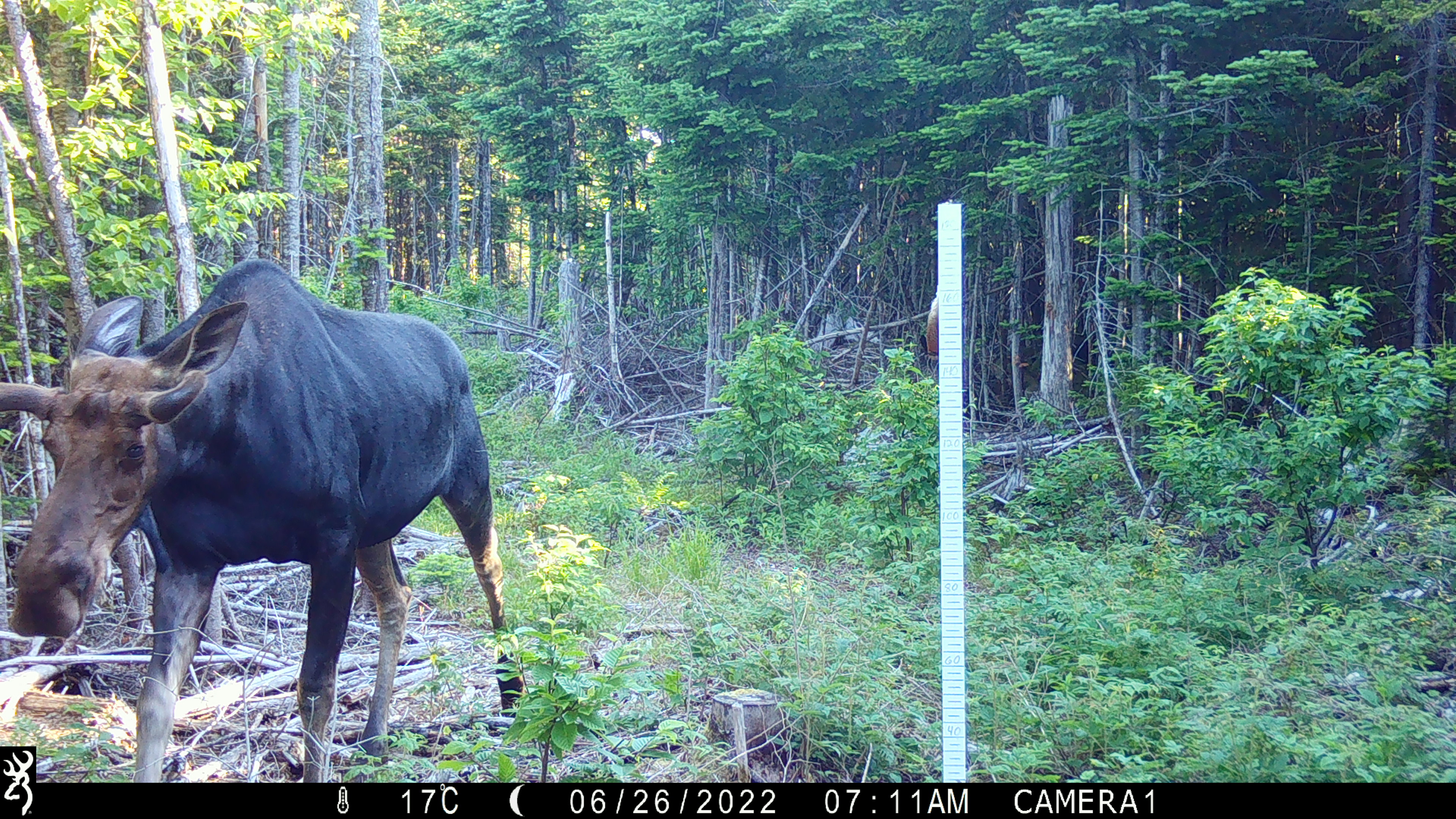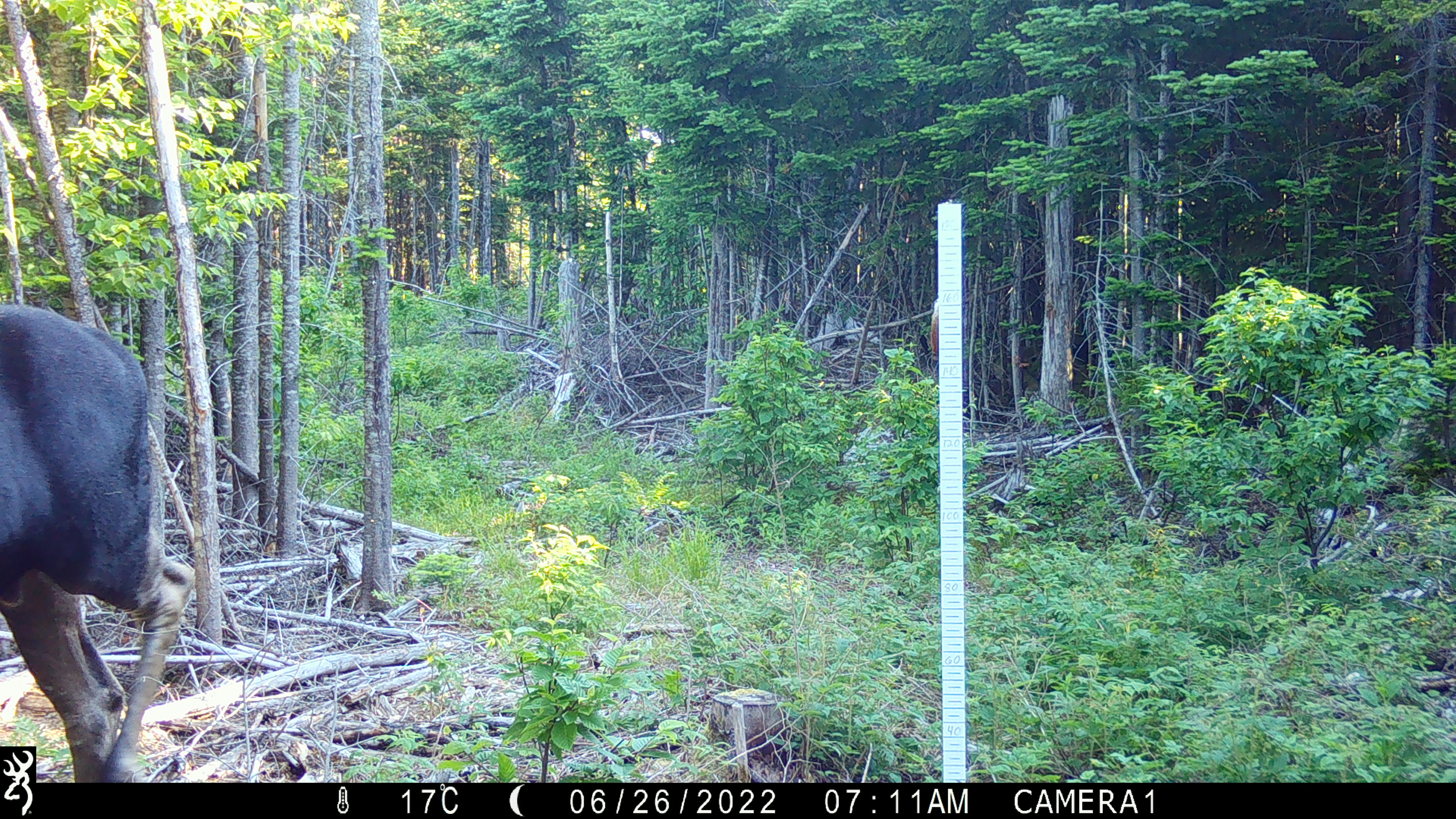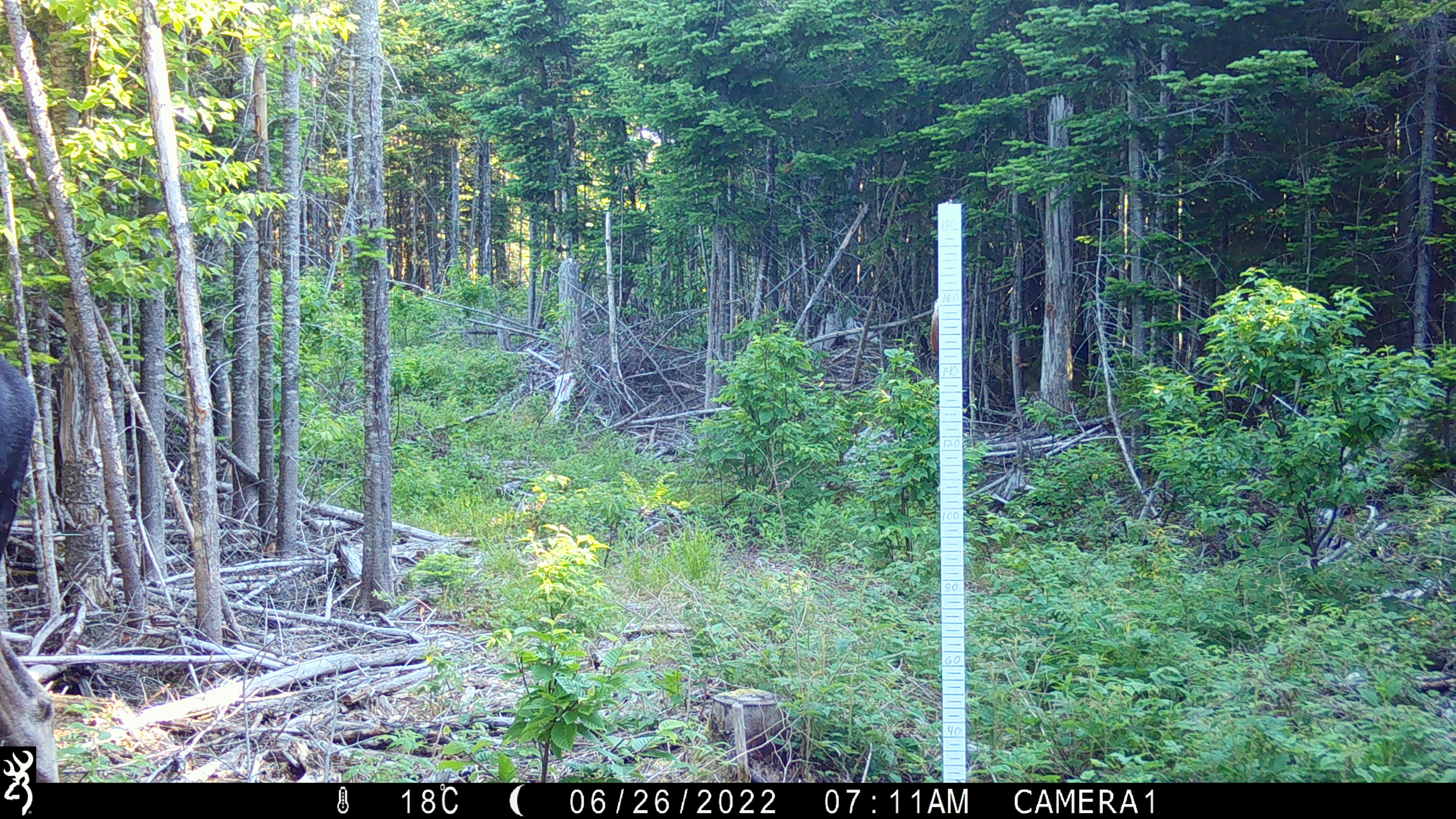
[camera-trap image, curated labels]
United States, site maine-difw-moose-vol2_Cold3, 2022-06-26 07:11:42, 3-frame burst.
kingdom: Animalia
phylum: Chordata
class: Mammalia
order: Artiodactyla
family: Cervidae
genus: Alces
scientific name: Alces alces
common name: moose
Moose (Alces alces).